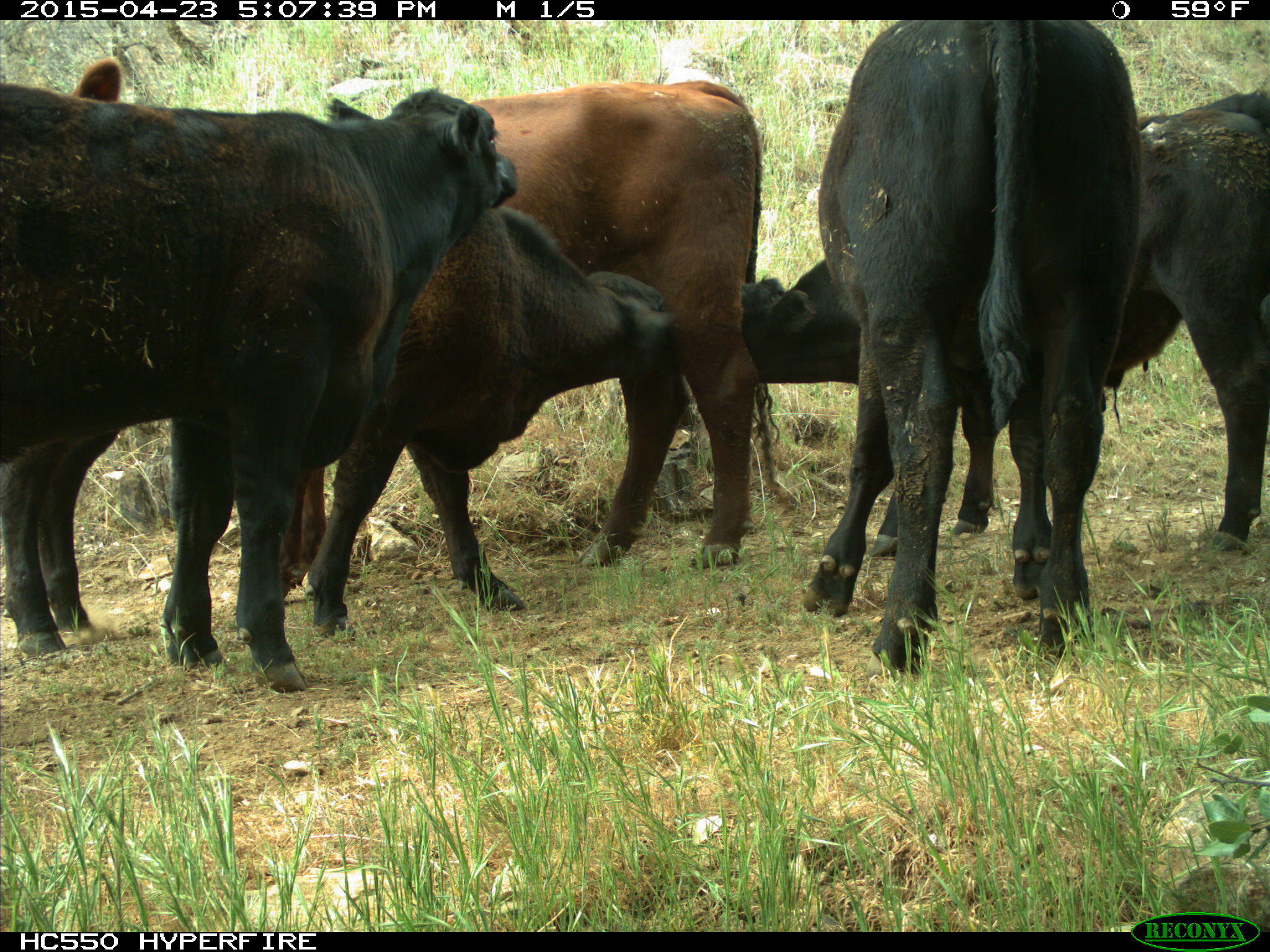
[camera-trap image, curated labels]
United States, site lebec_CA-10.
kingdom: Animalia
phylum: Chordata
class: Mammalia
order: Artiodactyla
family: Bovidae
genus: Bos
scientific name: Bos taurus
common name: domestic cow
Bos taurus (domestic cow).